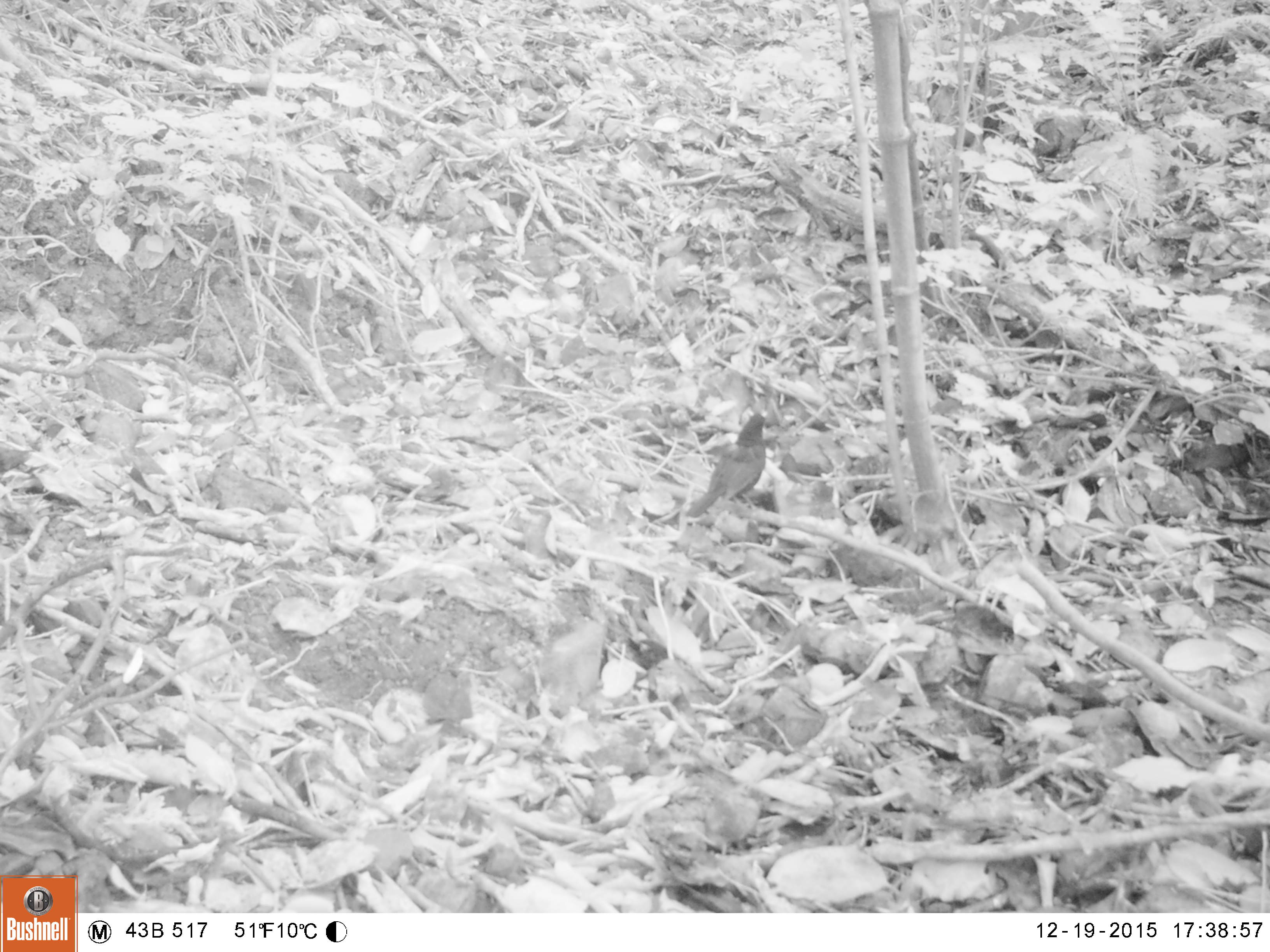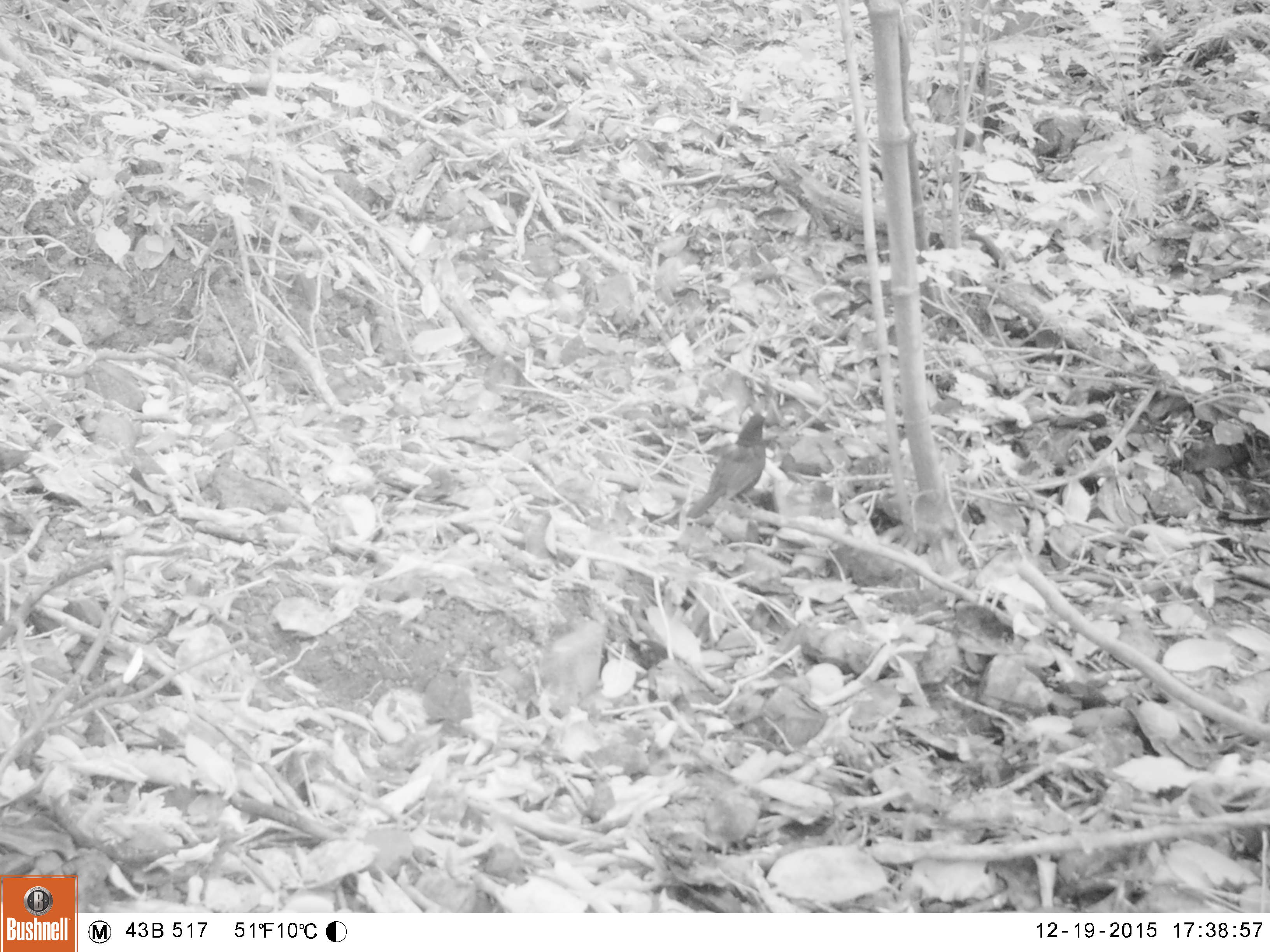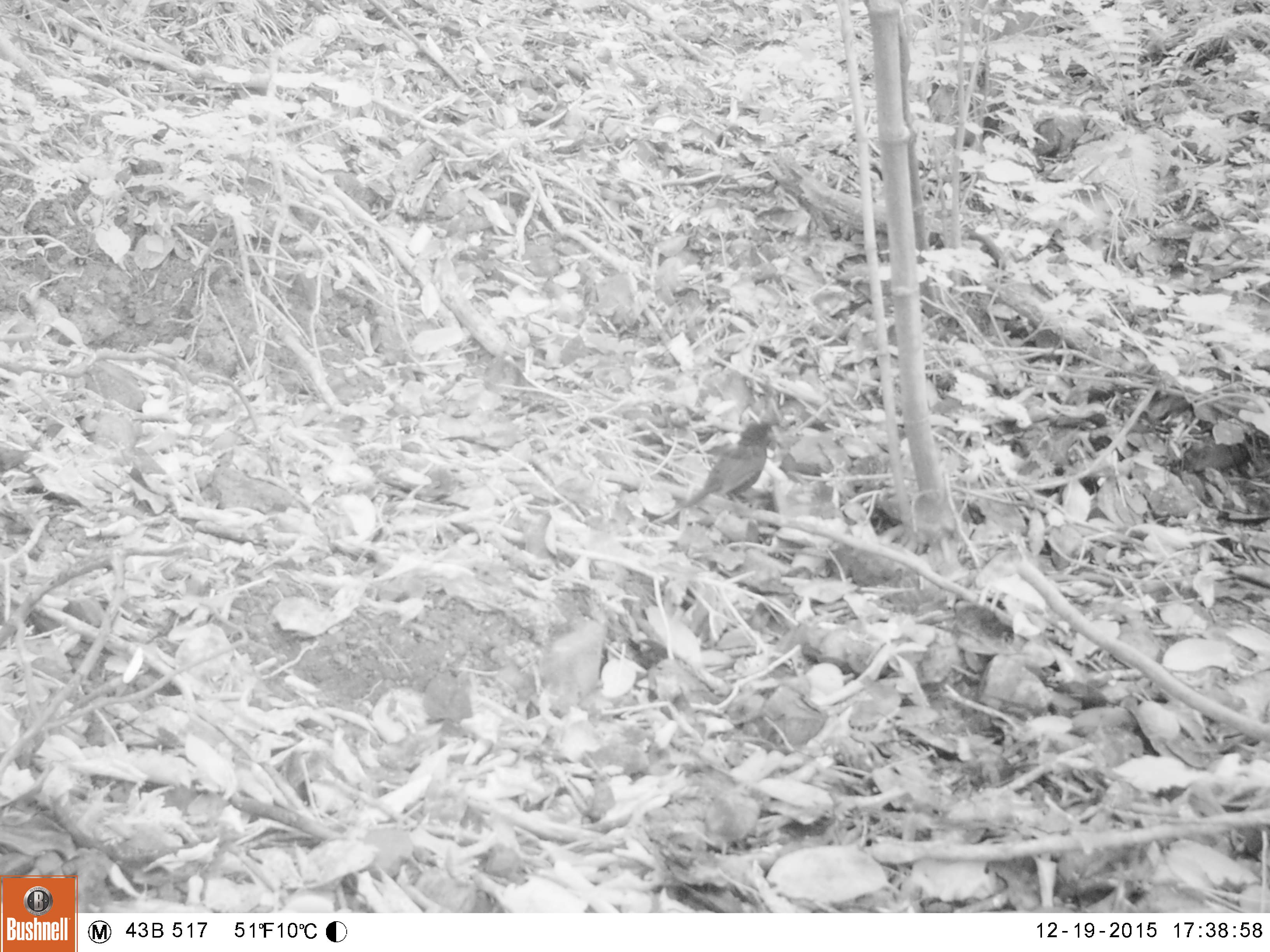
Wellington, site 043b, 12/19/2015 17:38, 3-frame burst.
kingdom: Animalia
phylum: Chordata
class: Aves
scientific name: Aves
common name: bird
Bird (Aves).